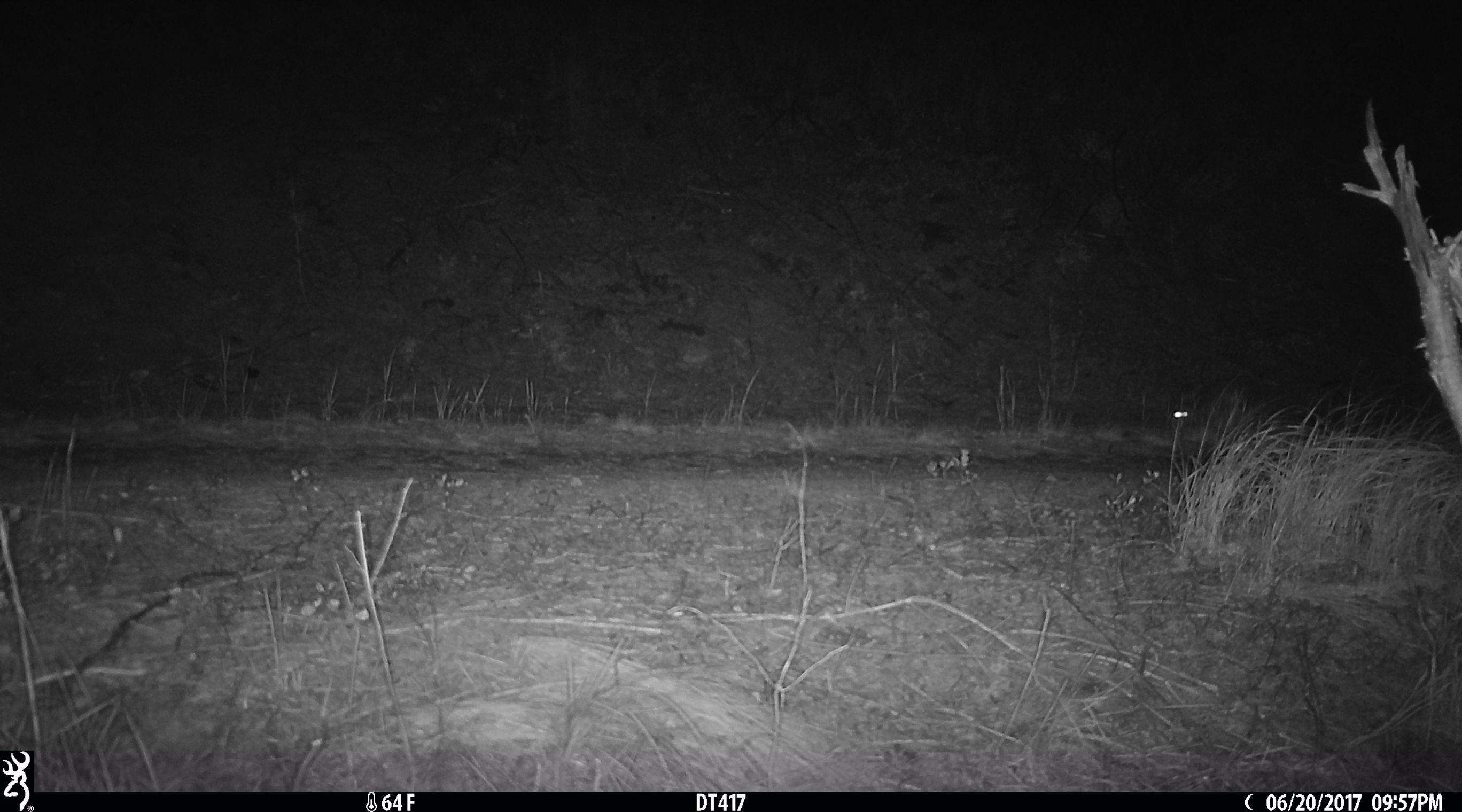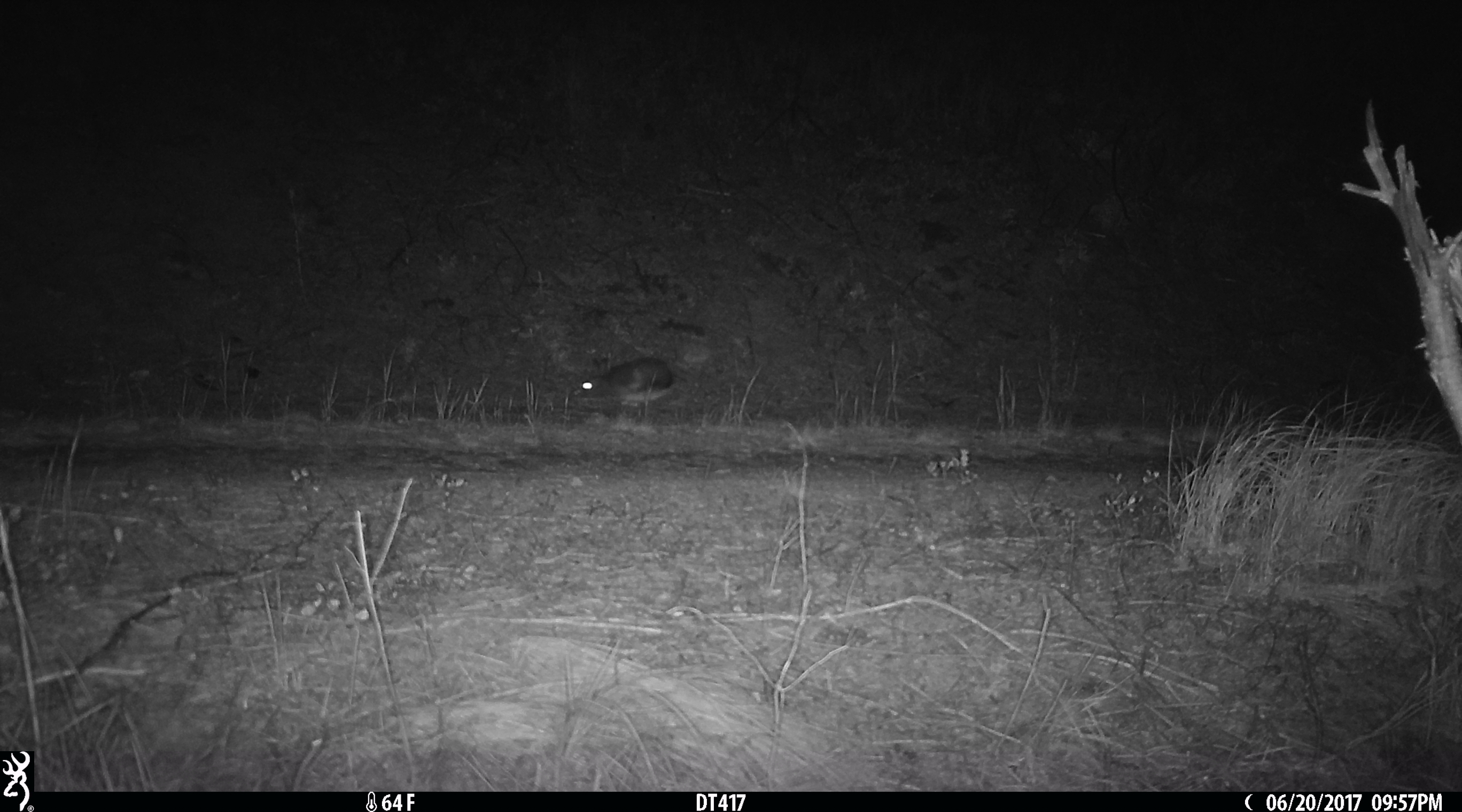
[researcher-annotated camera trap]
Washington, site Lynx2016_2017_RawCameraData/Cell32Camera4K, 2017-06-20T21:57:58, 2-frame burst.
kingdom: Animalia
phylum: Chordata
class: Mammalia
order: Lagomorpha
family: Leporidae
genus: Lepus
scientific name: Lepus americanus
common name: snowshoe hare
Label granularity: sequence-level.